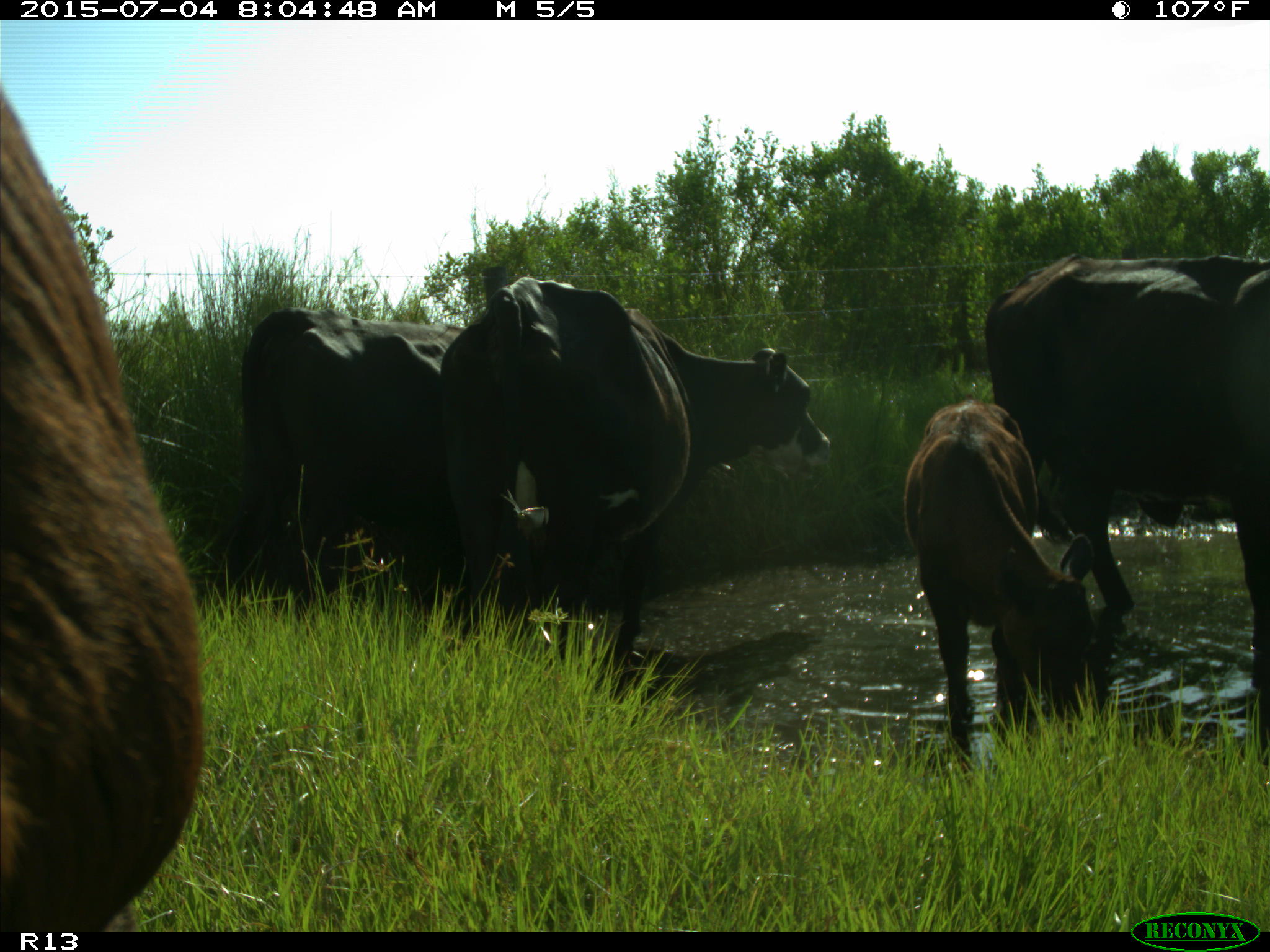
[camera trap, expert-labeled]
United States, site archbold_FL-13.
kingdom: Animalia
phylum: Chordata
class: Mammalia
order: Artiodactyla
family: Bovidae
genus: Bos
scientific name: Bos taurus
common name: domestic cow